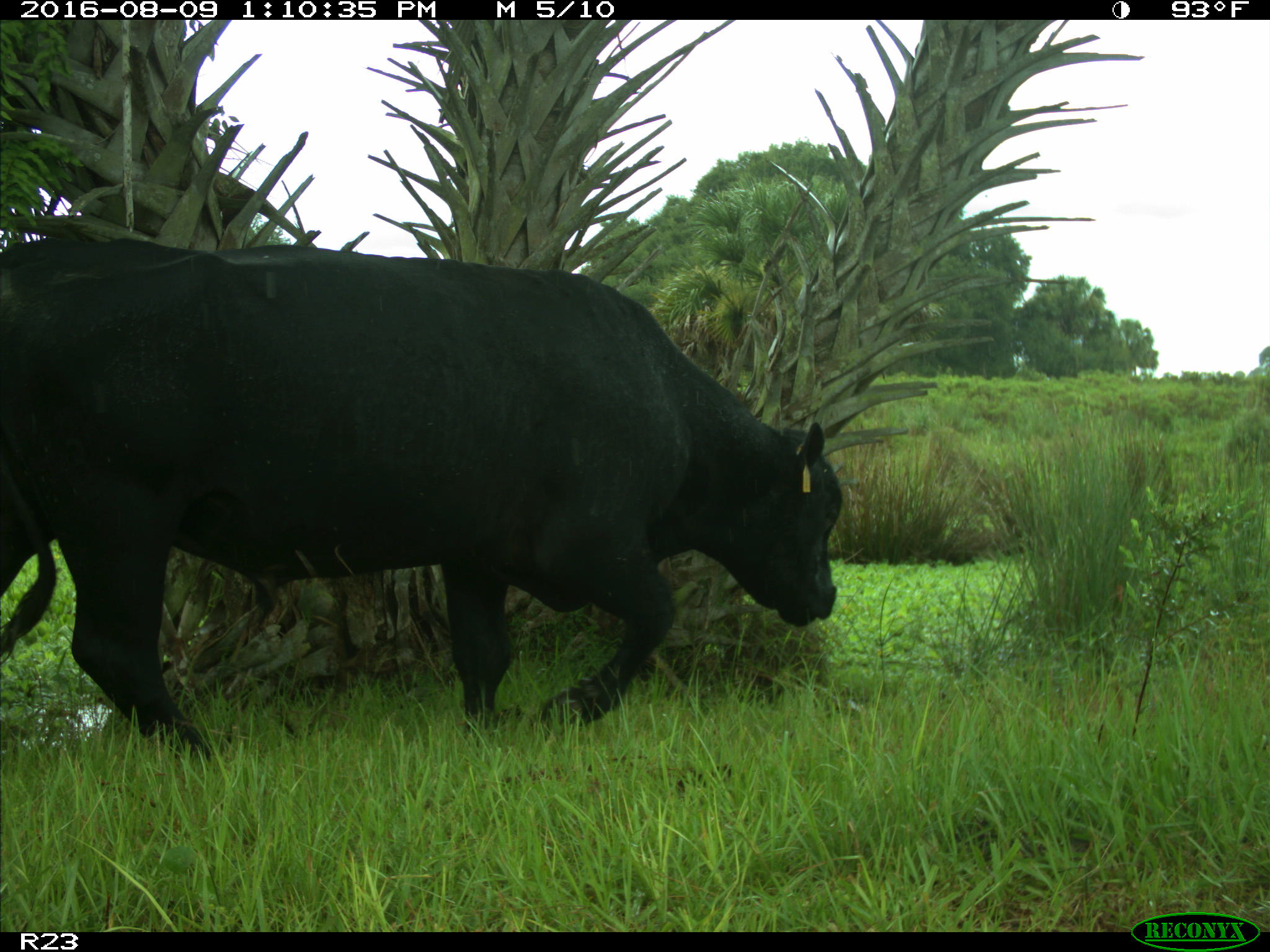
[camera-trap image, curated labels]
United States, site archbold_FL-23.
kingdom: Animalia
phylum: Chordata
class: Mammalia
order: Artiodactyla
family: Bovidae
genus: Bos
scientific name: Bos taurus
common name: domestic cow